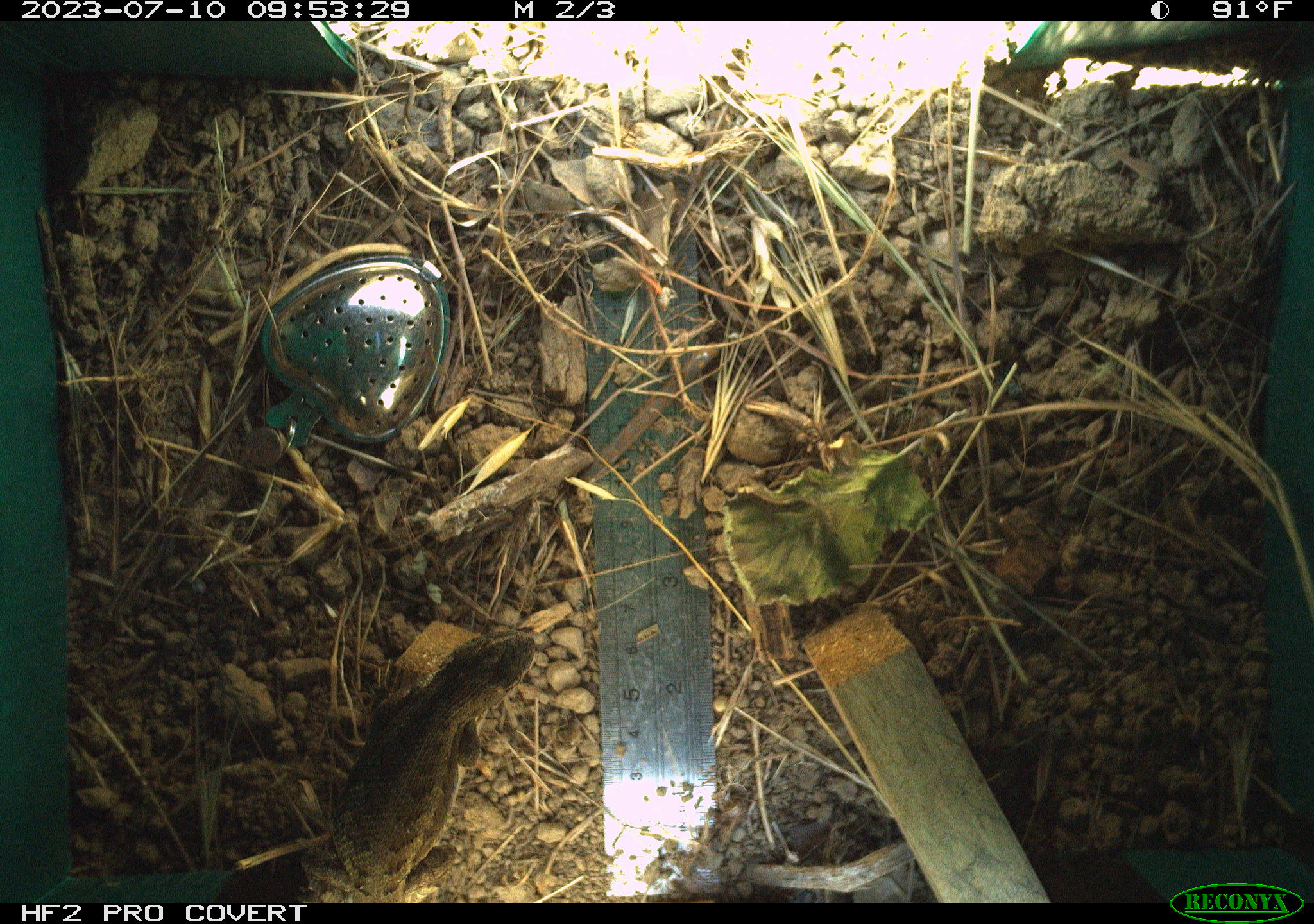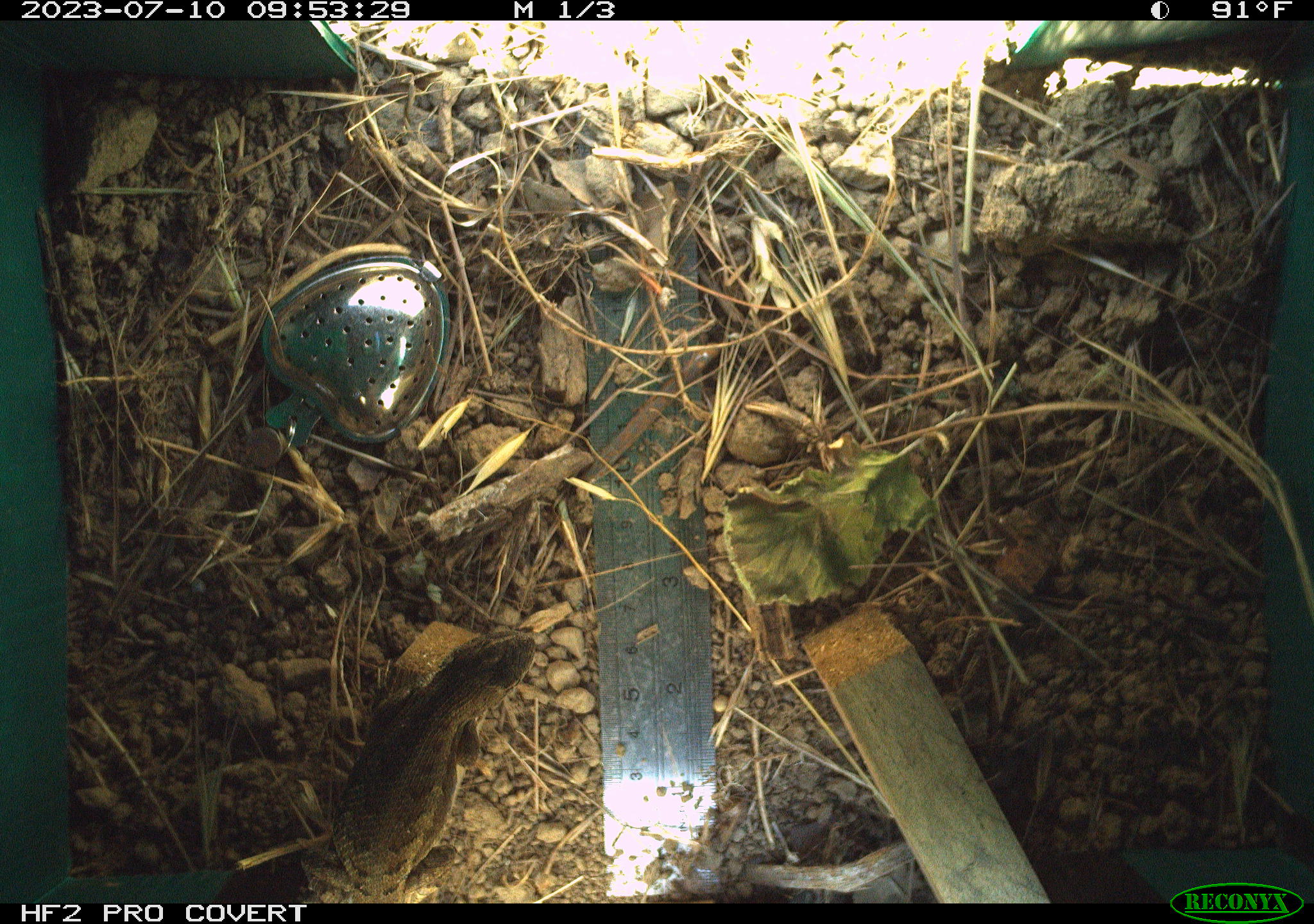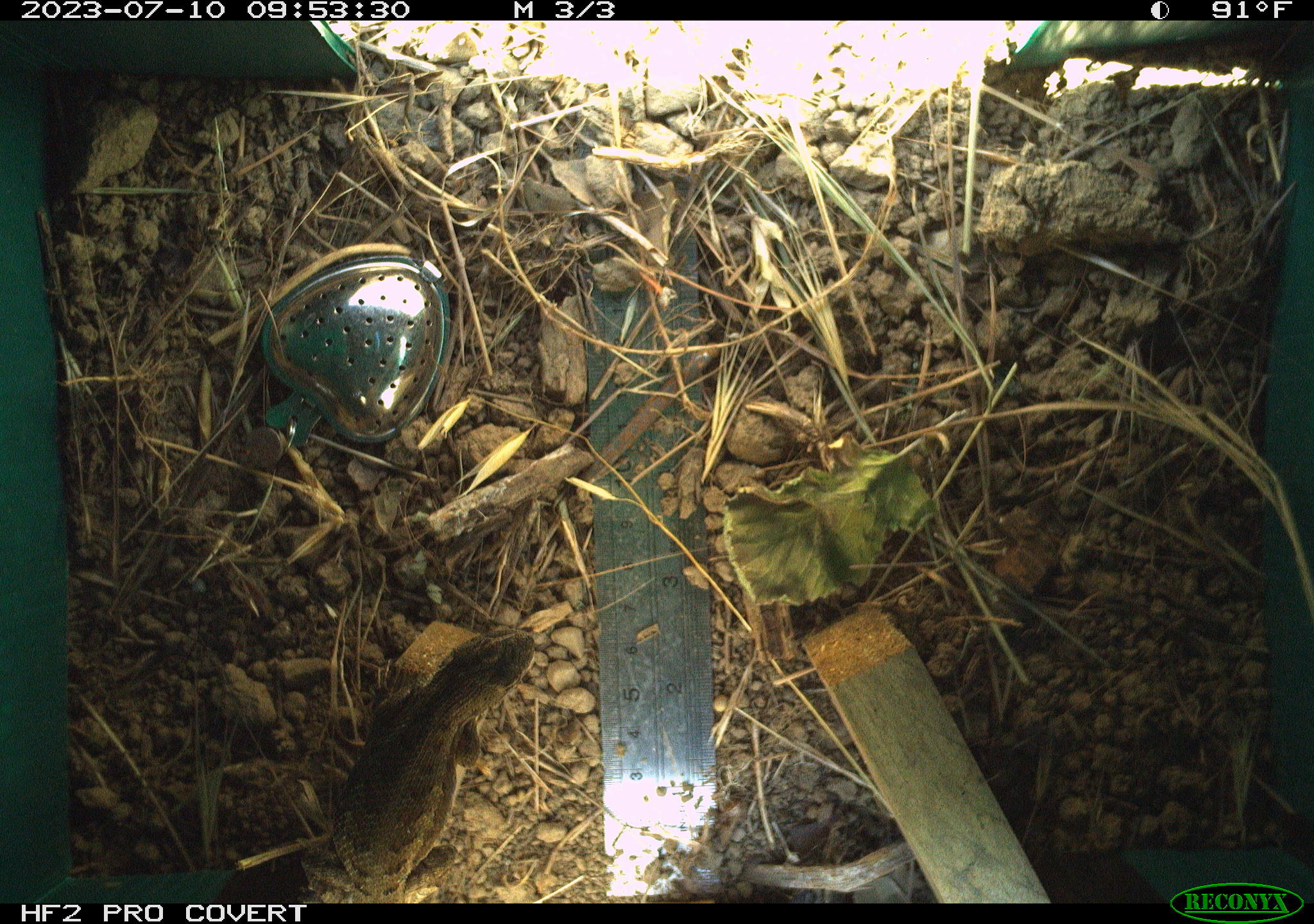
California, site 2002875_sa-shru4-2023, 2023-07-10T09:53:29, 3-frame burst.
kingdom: Animalia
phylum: Chordata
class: Reptilia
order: Squamata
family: Phrynosomatidae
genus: Sceloporus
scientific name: Sceloporus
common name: spiny lizards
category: sceloporus species